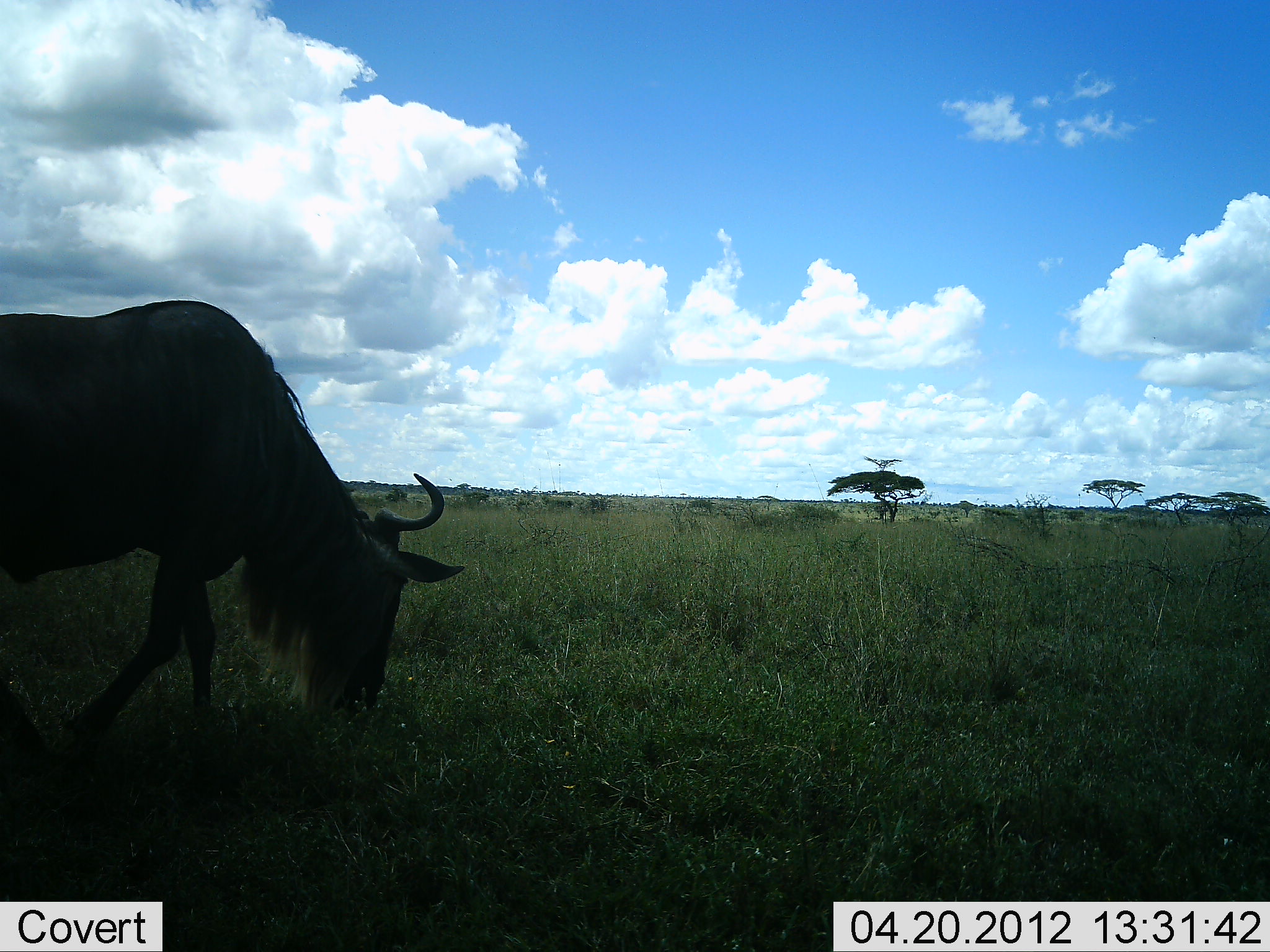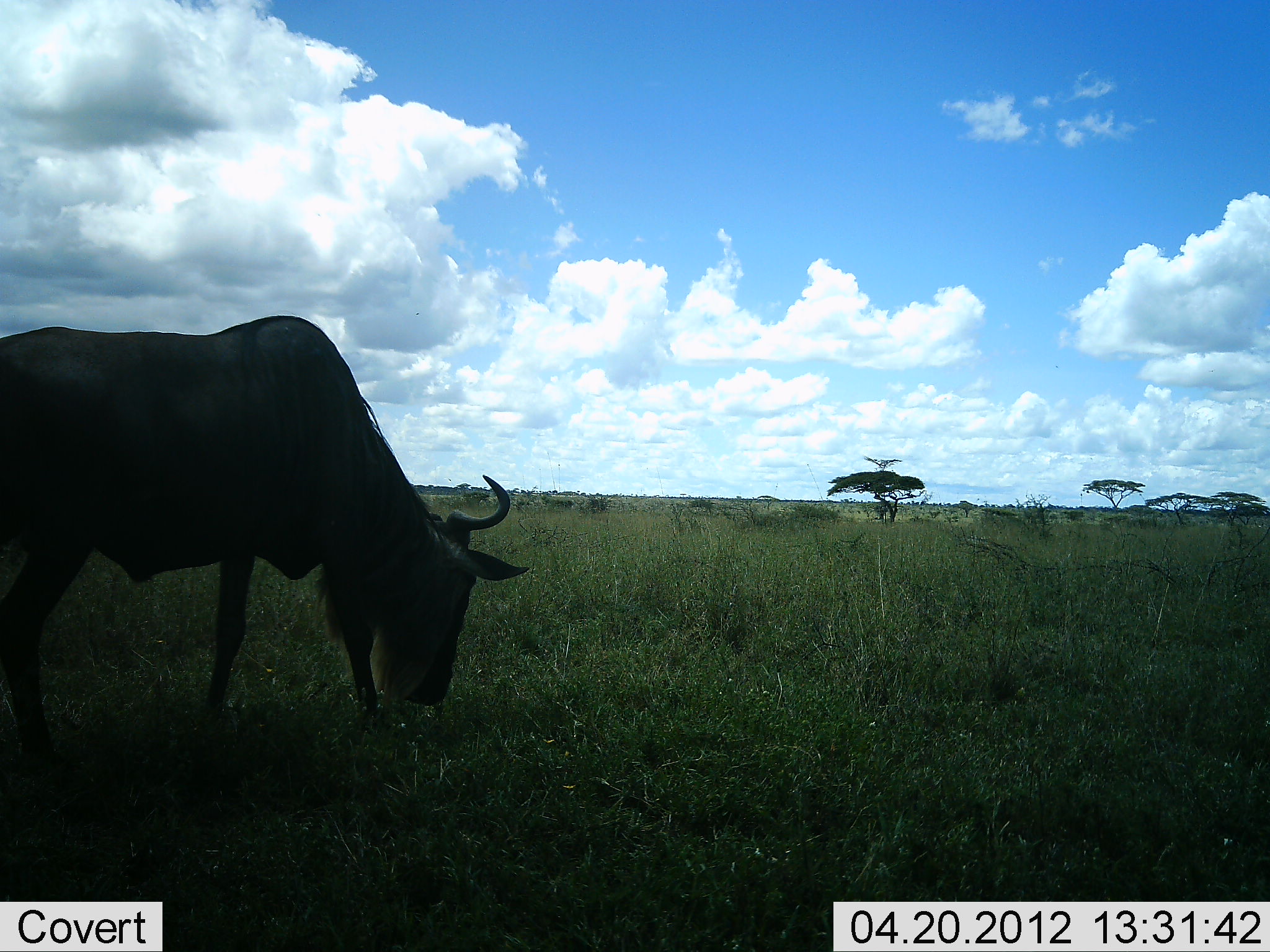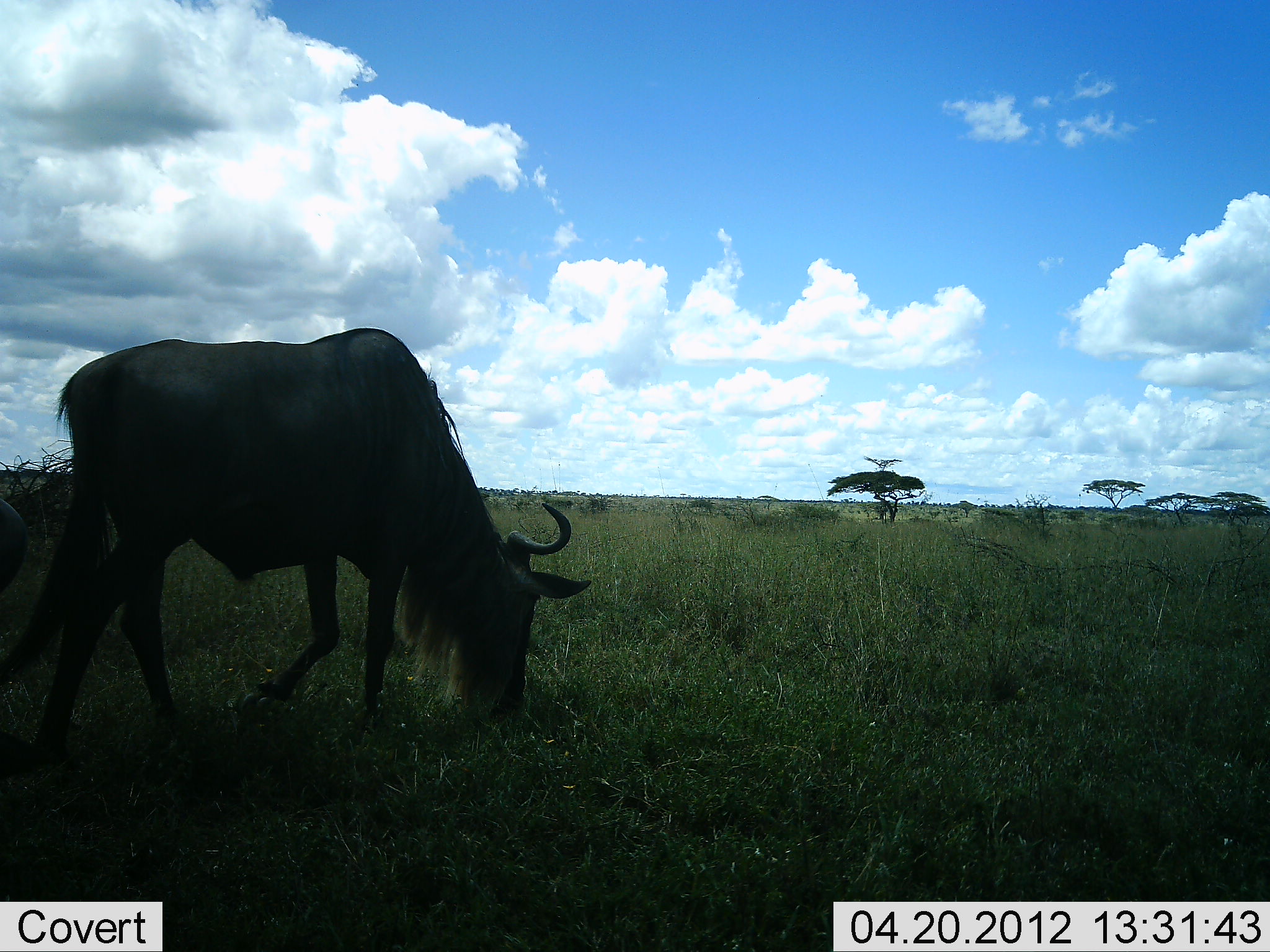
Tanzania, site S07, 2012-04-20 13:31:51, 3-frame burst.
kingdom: Animalia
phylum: Chordata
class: Mammalia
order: Artiodactyla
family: Bovidae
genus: Connochaetes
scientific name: Connochaetes taurinus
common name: blue wildebeest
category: wildebeest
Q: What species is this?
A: Wildebeest (blue wildebeest) (Connochaetes taurinus).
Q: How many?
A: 1.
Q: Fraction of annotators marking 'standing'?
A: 13%.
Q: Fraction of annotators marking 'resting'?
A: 0%.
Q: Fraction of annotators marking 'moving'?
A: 43%.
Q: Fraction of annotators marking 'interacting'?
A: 0%.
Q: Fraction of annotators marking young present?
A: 0%.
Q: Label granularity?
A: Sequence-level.